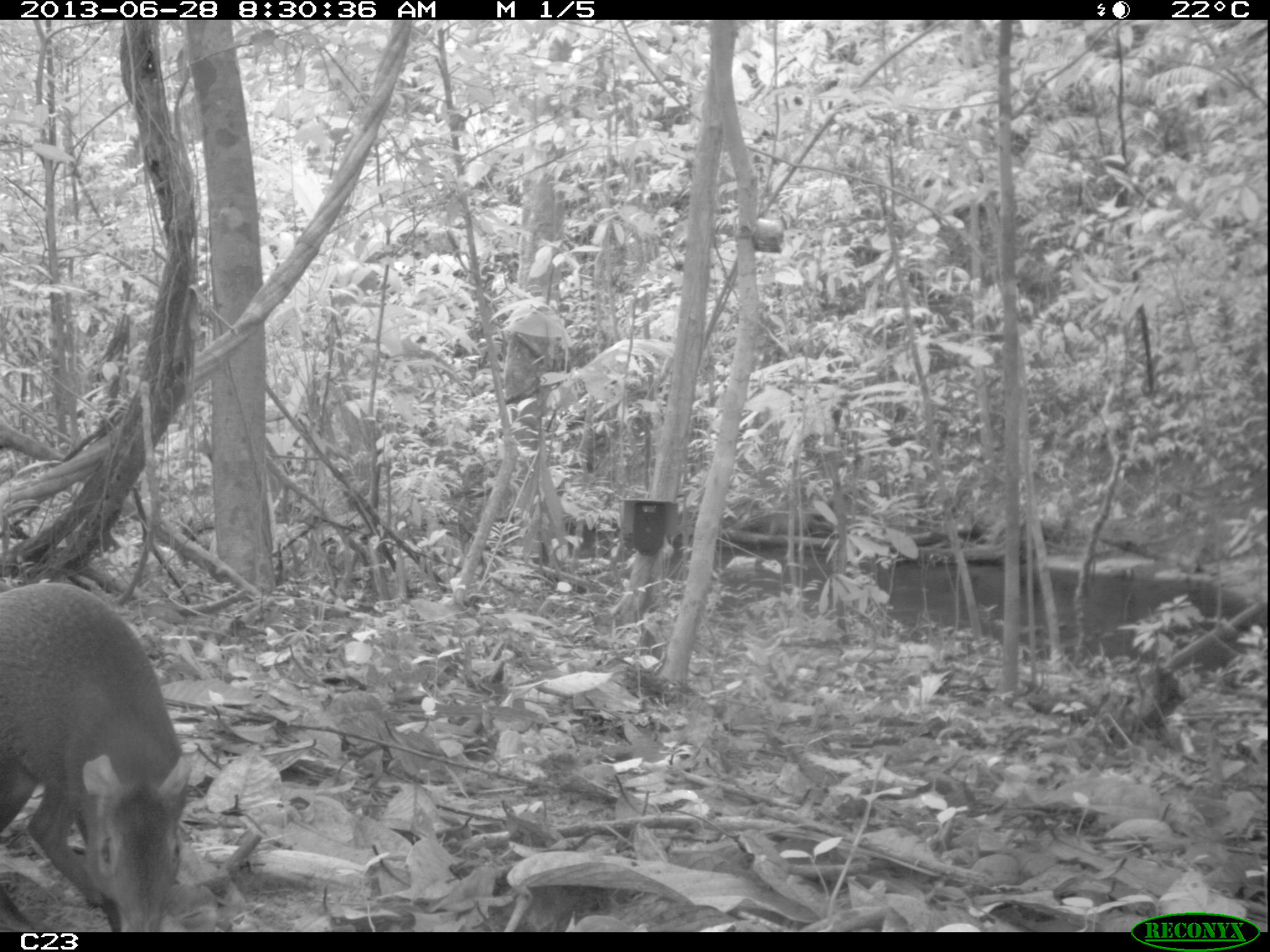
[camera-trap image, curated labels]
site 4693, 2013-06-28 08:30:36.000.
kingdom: Animalia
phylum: Chordata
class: Mammalia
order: Rodentia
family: Dasyproctidae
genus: Dasyprocta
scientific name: Dasyprocta leporina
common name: red-rumped agouti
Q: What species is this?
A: Dasyprocta leporina (red-rumped agouti).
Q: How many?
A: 1.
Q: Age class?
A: Adult.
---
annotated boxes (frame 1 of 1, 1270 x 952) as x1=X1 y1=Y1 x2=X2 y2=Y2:
dasyprocta leporina: x1=0 y1=578 x2=192 y2=932